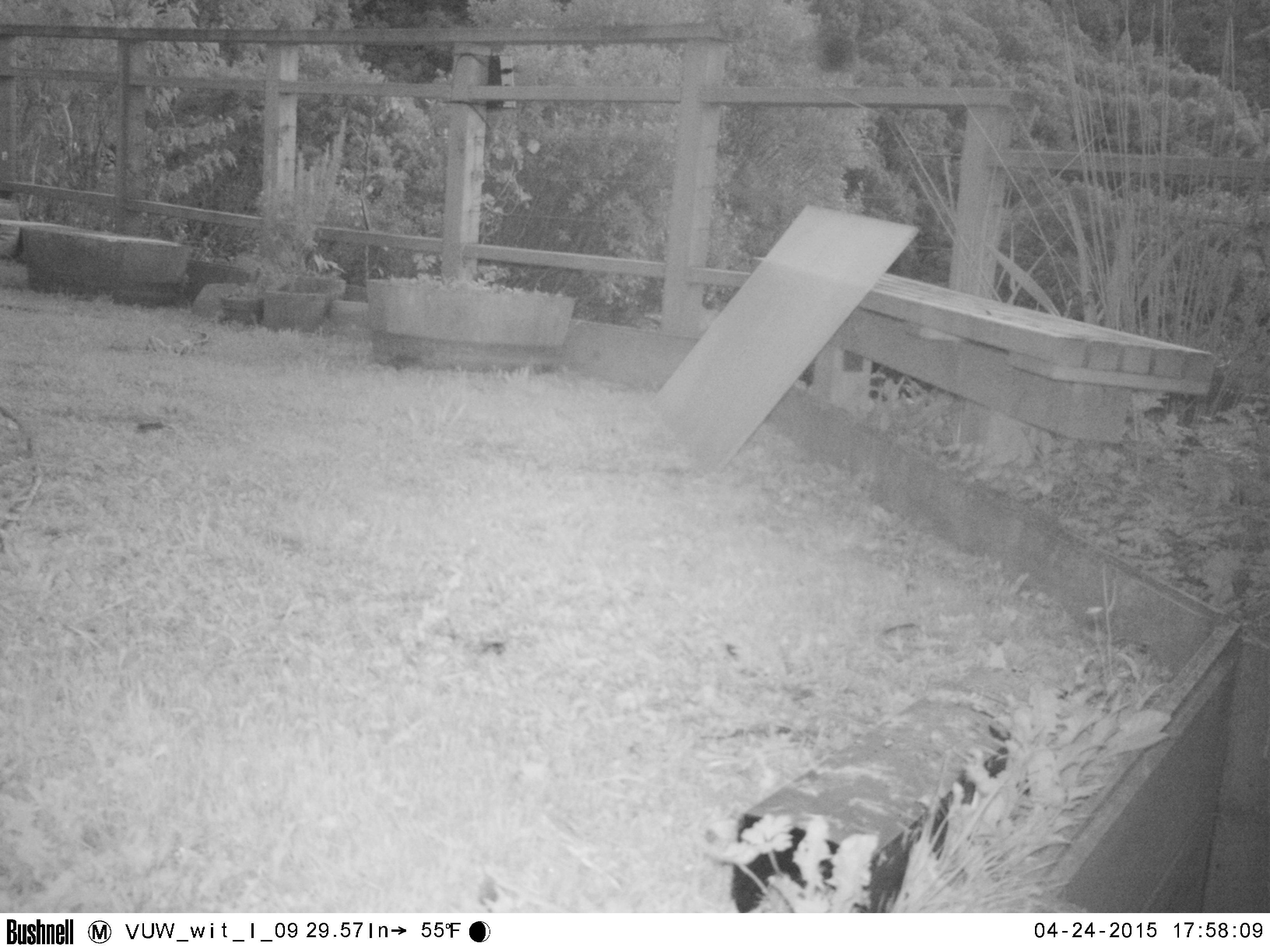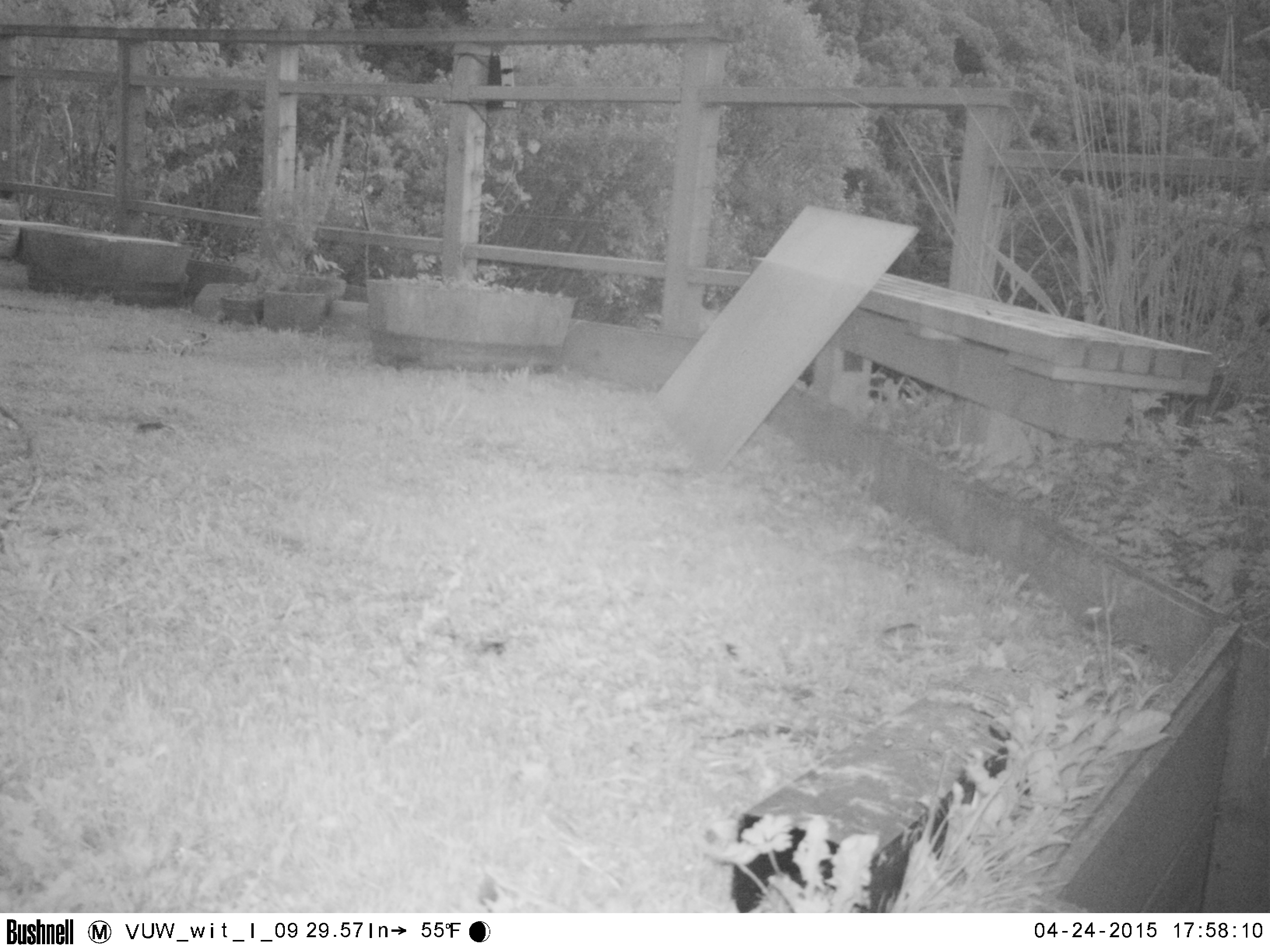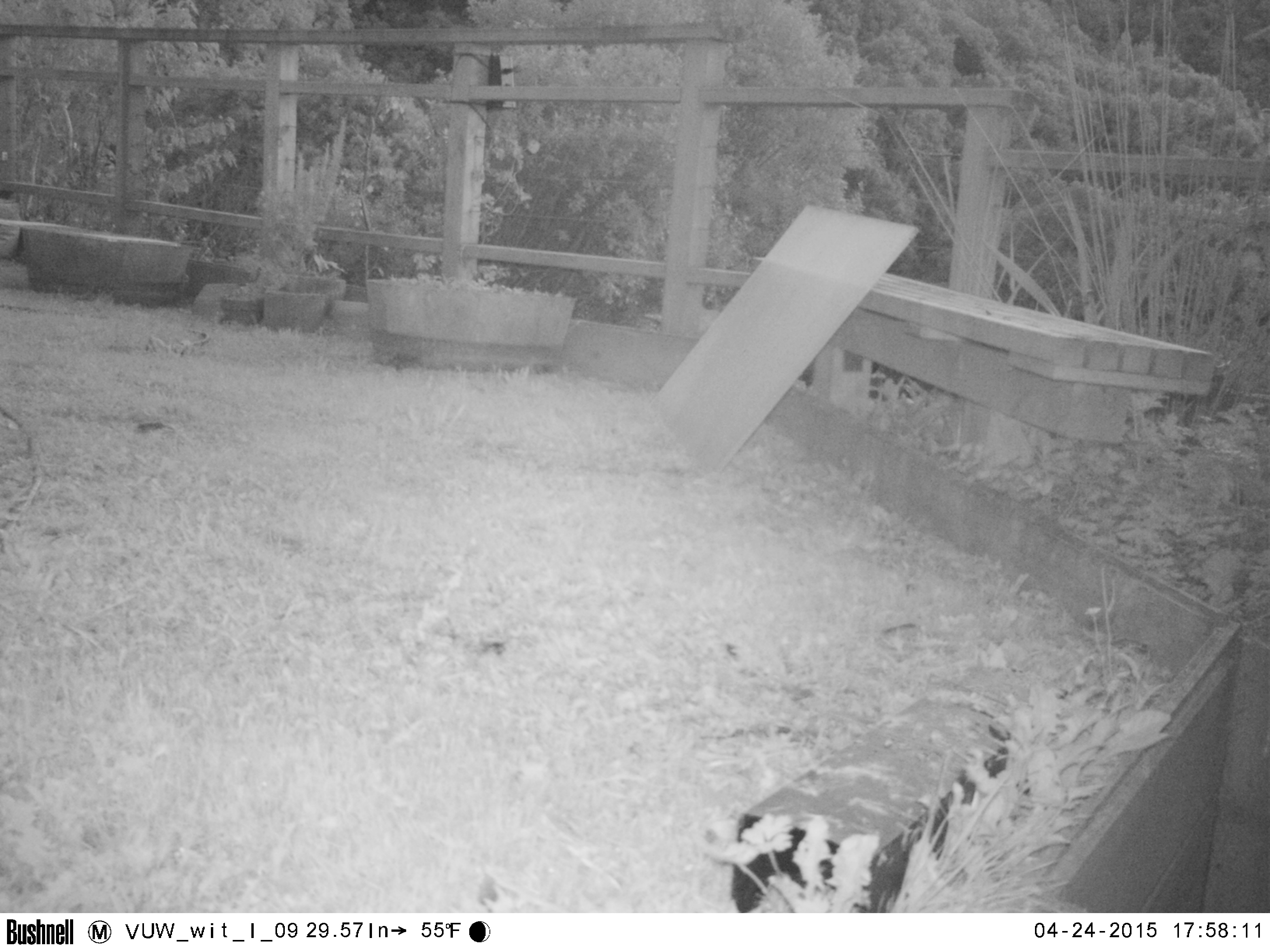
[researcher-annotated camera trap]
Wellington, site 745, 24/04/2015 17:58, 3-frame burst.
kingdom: Animalia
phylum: Chordata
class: Aves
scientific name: Aves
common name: bird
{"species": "bird (Aves)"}